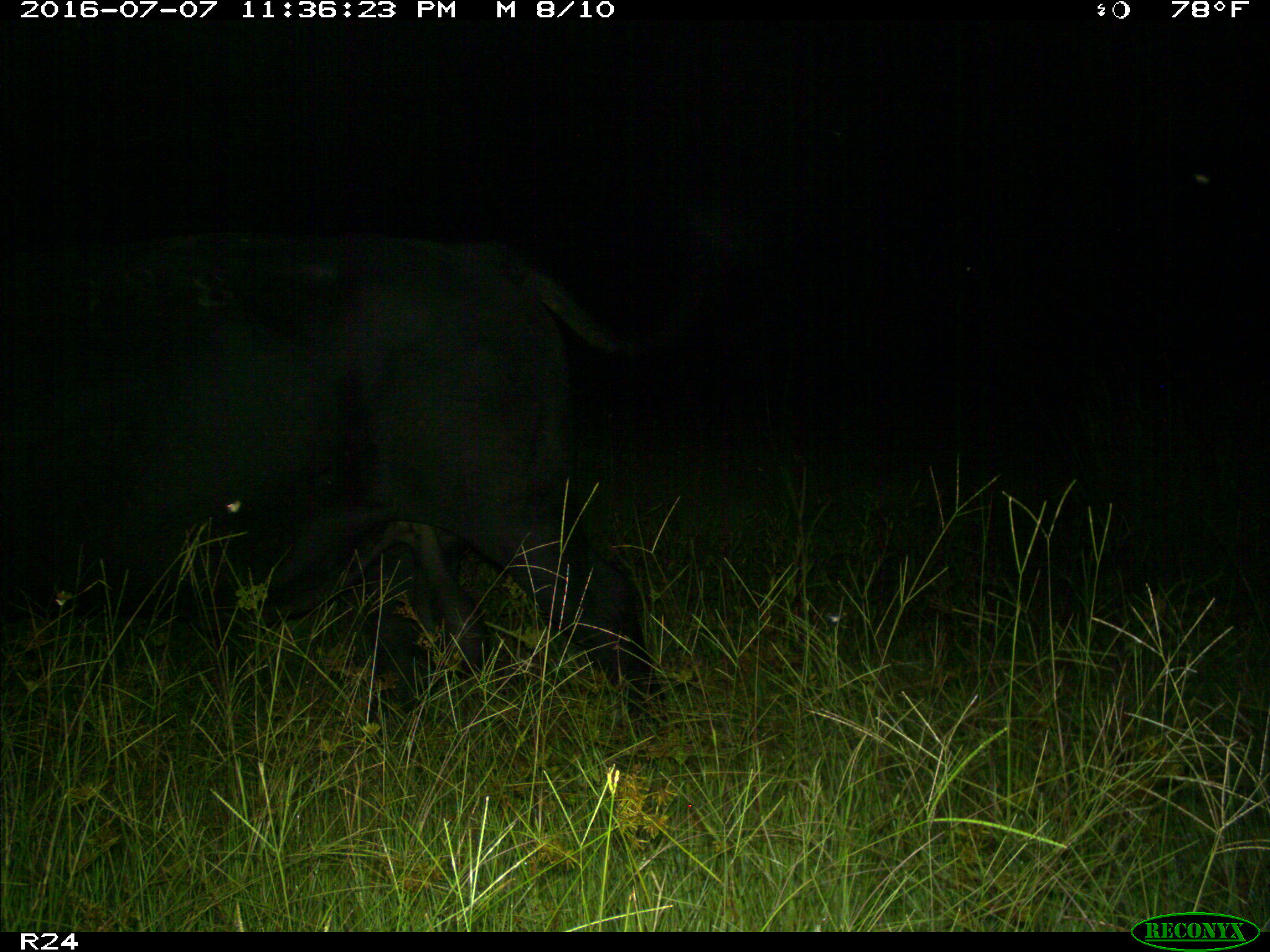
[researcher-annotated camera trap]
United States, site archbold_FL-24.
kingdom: Animalia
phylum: Chordata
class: Mammalia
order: Artiodactyla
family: Bovidae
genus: Bos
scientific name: Bos taurus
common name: domestic cow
Bos taurus (domestic cow).